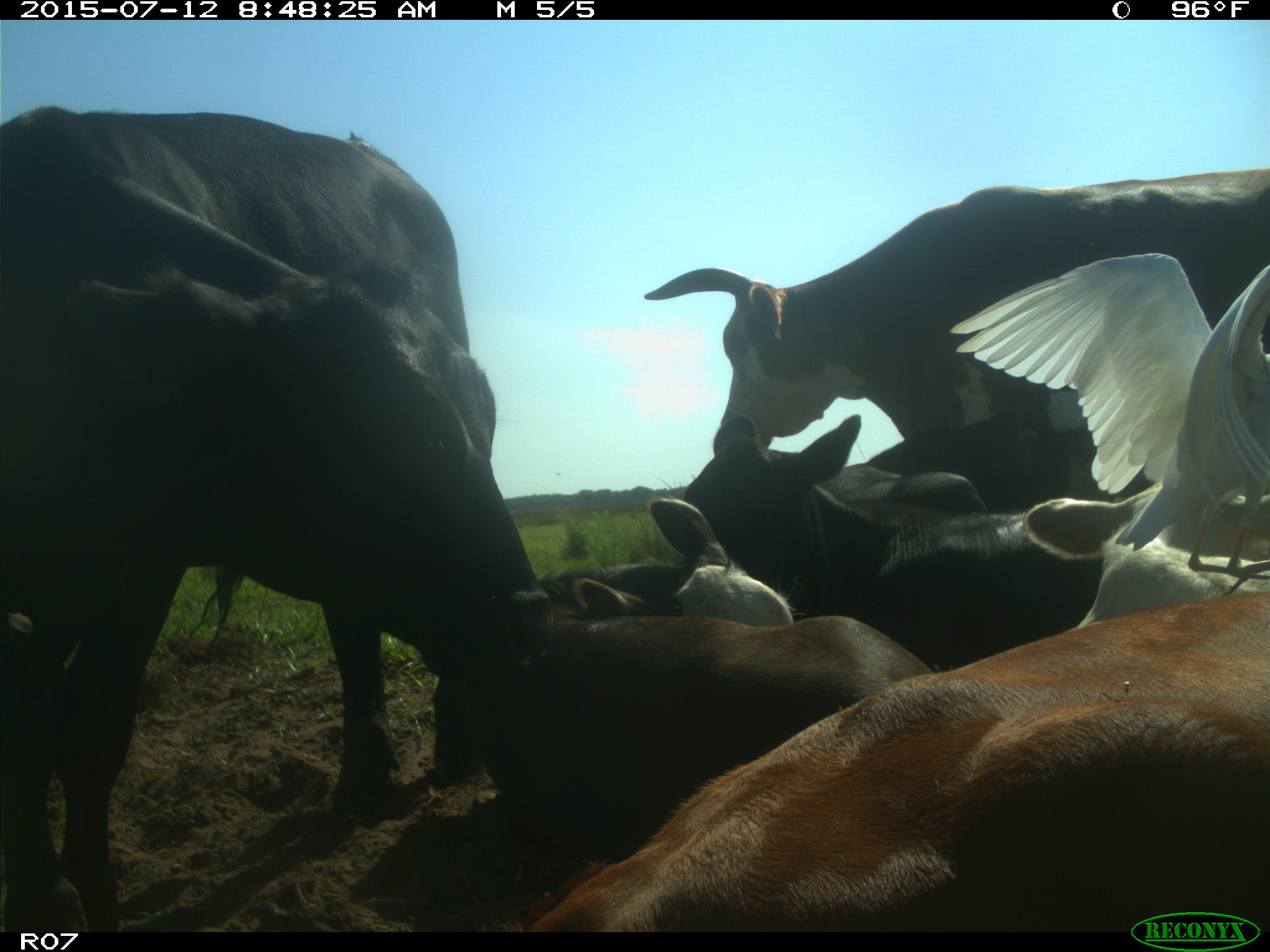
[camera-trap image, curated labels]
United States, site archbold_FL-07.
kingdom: Animalia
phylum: Chordata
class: Mammalia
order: Artiodactyla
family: Bovidae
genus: Bos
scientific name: Bos taurus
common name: domestic cow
Bos taurus (domestic cow).